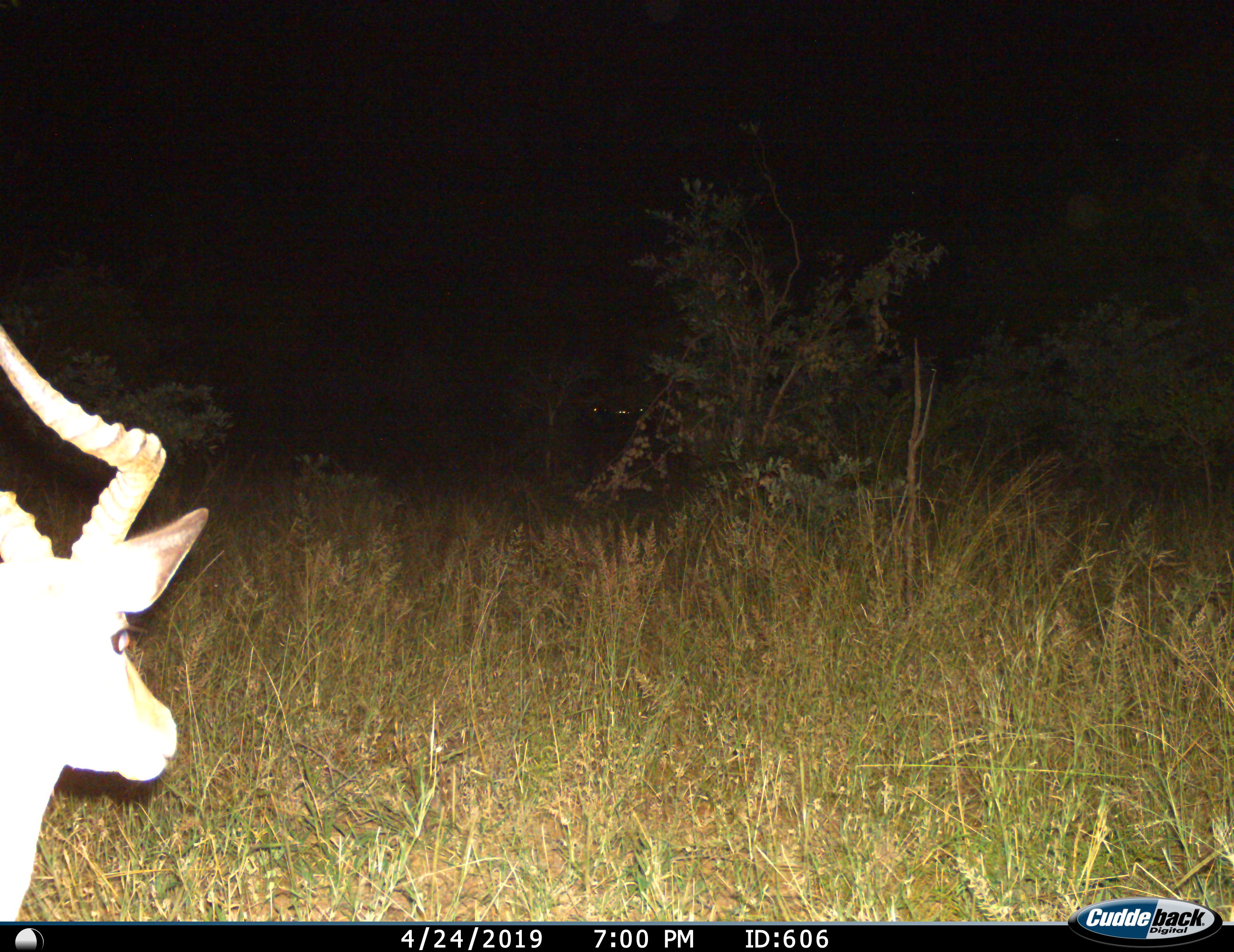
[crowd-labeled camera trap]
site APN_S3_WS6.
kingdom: Animalia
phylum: Chordata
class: Mammalia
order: Artiodactyla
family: Bovidae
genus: Aepyceros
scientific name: Aepyceros melampus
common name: impala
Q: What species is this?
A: Impala (Aepyceros melampus).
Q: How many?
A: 1.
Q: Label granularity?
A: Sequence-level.